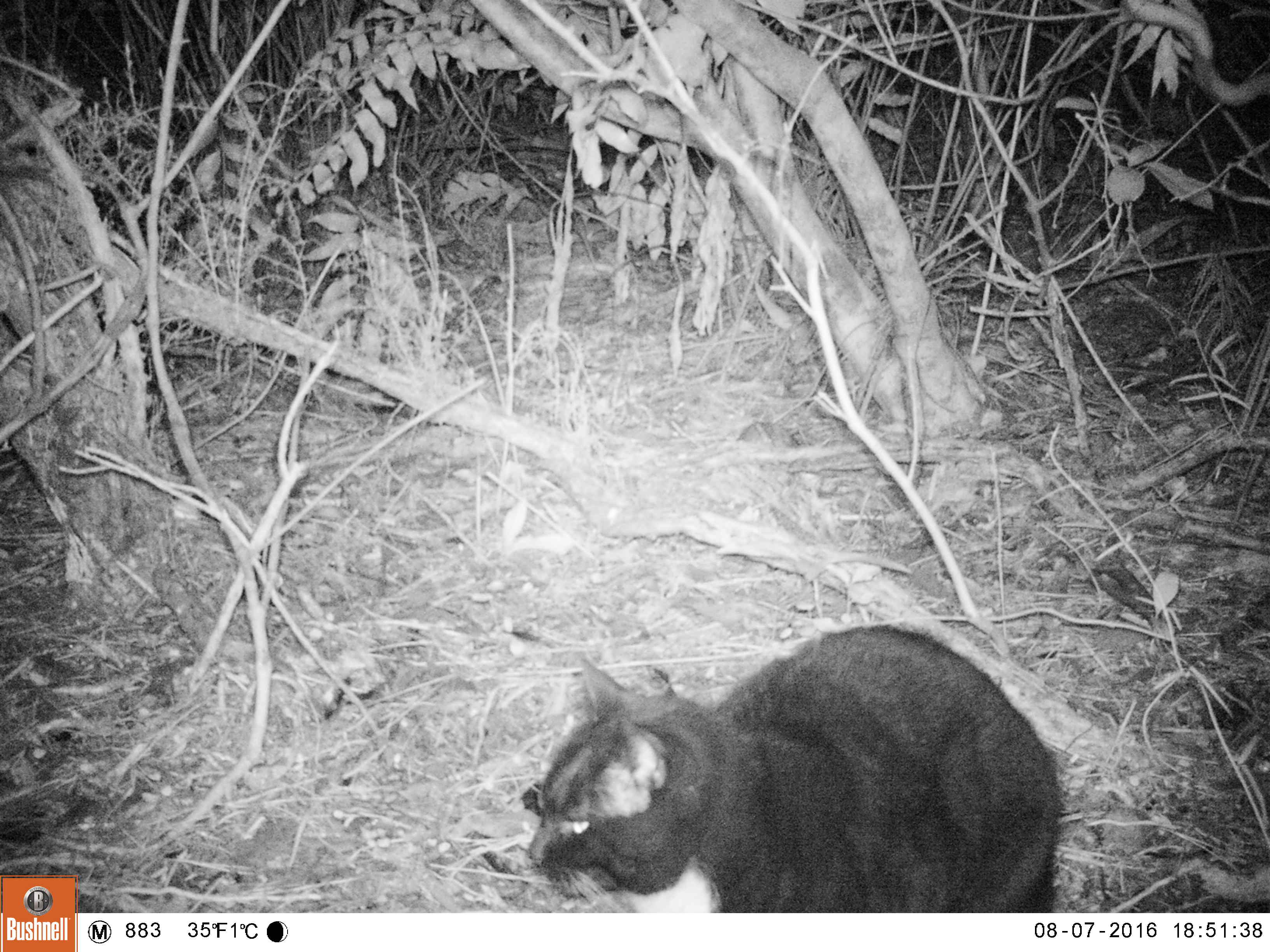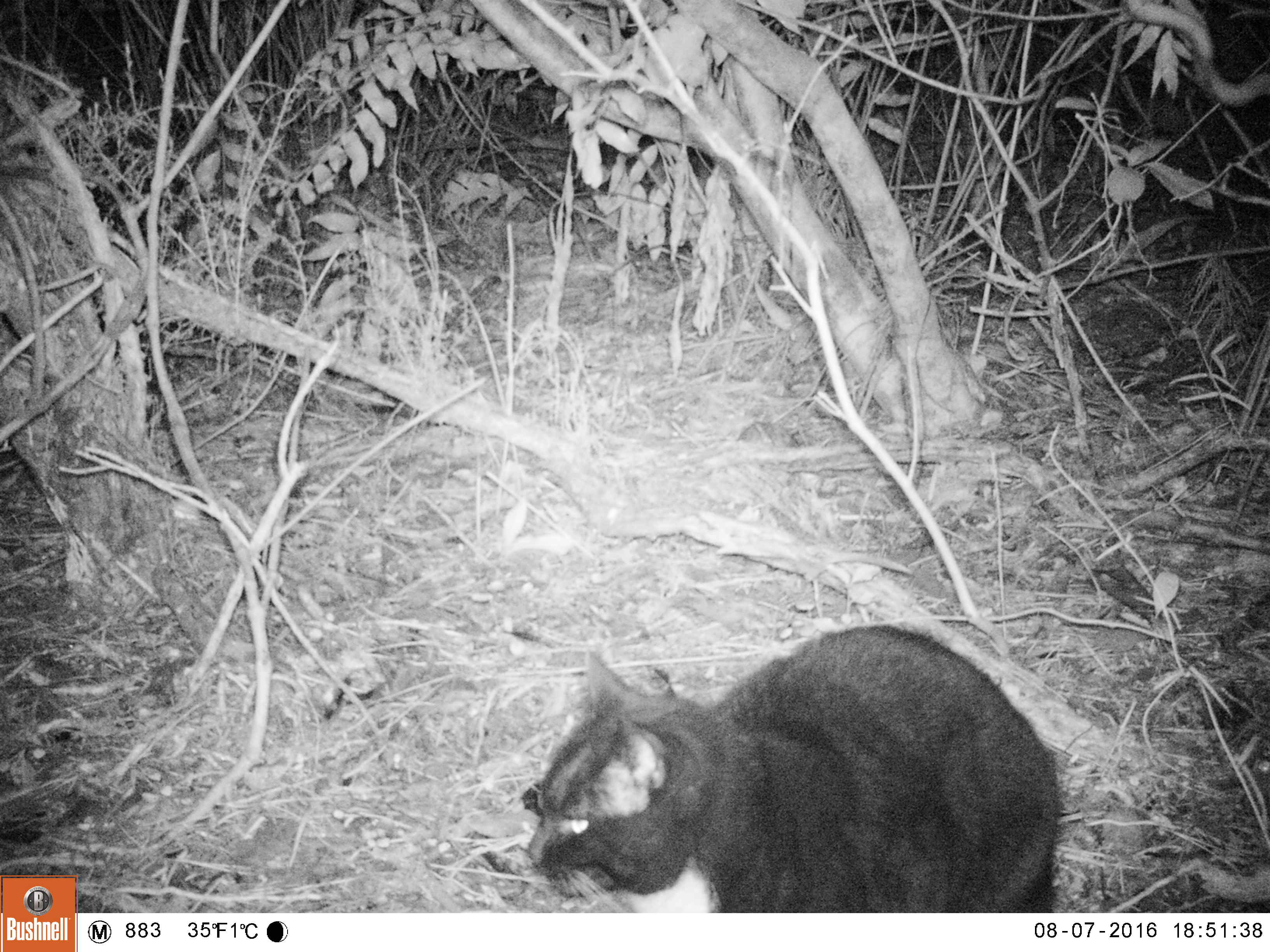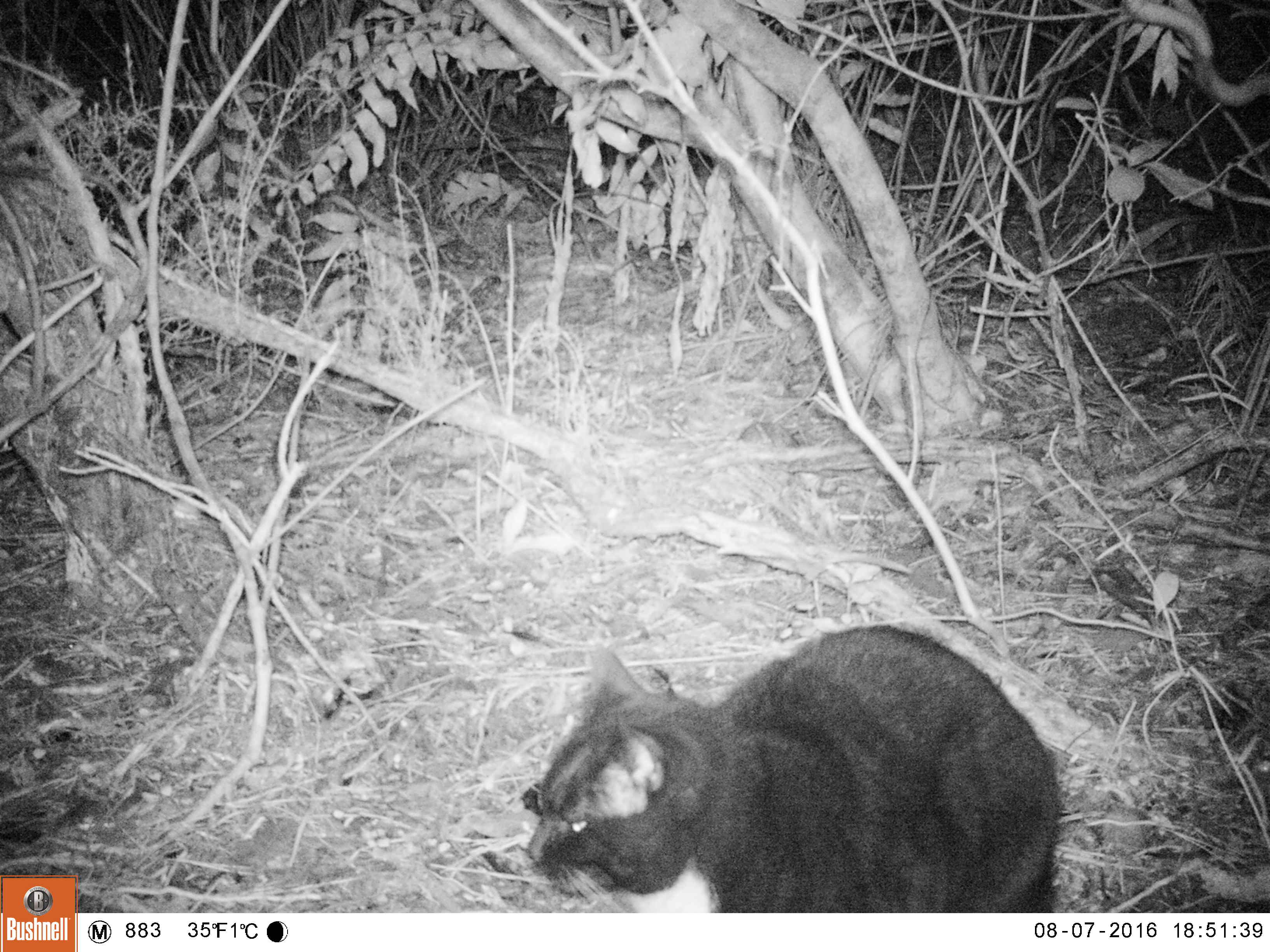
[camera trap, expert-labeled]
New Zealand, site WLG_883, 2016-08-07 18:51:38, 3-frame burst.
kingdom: Animalia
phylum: Chordata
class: Mammalia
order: Carnivora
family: Felidae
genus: Felis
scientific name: Felis catus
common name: domestic cat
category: cat